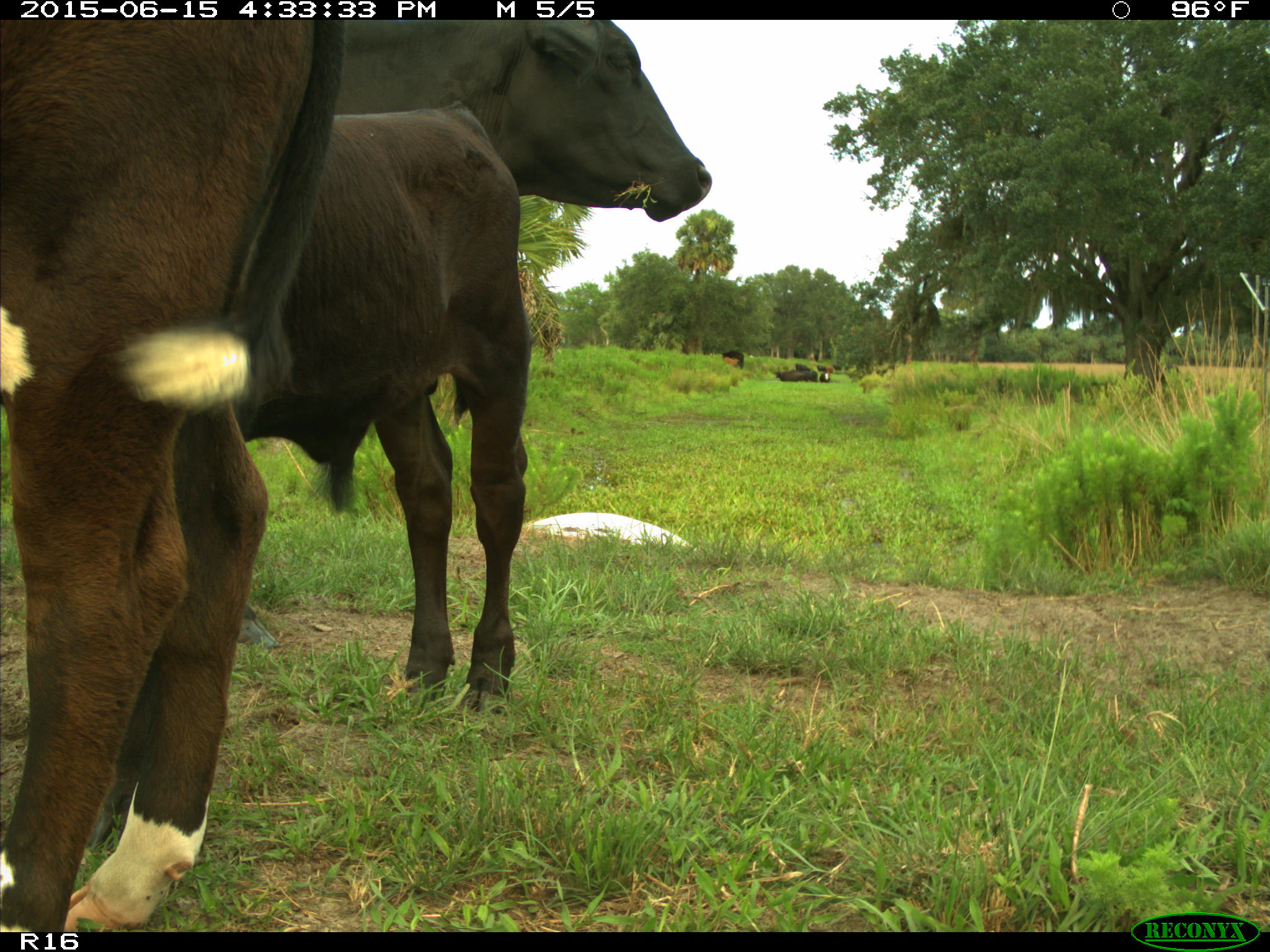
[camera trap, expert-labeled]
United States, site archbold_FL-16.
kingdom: Animalia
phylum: Chordata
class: Mammalia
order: Artiodactyla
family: Bovidae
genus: Bos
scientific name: Bos taurus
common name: domestic cow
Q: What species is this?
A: Bos taurus (domestic cow).